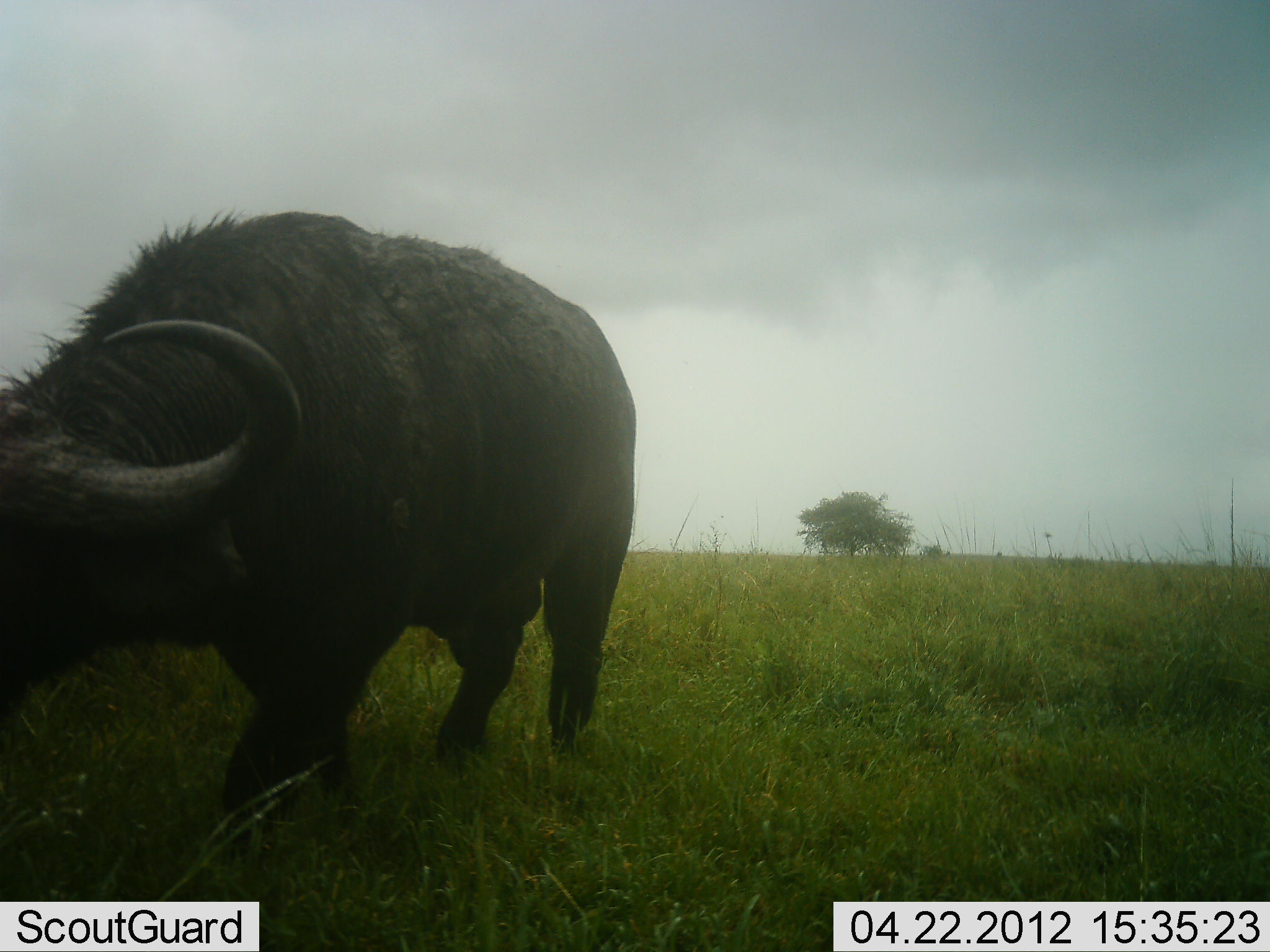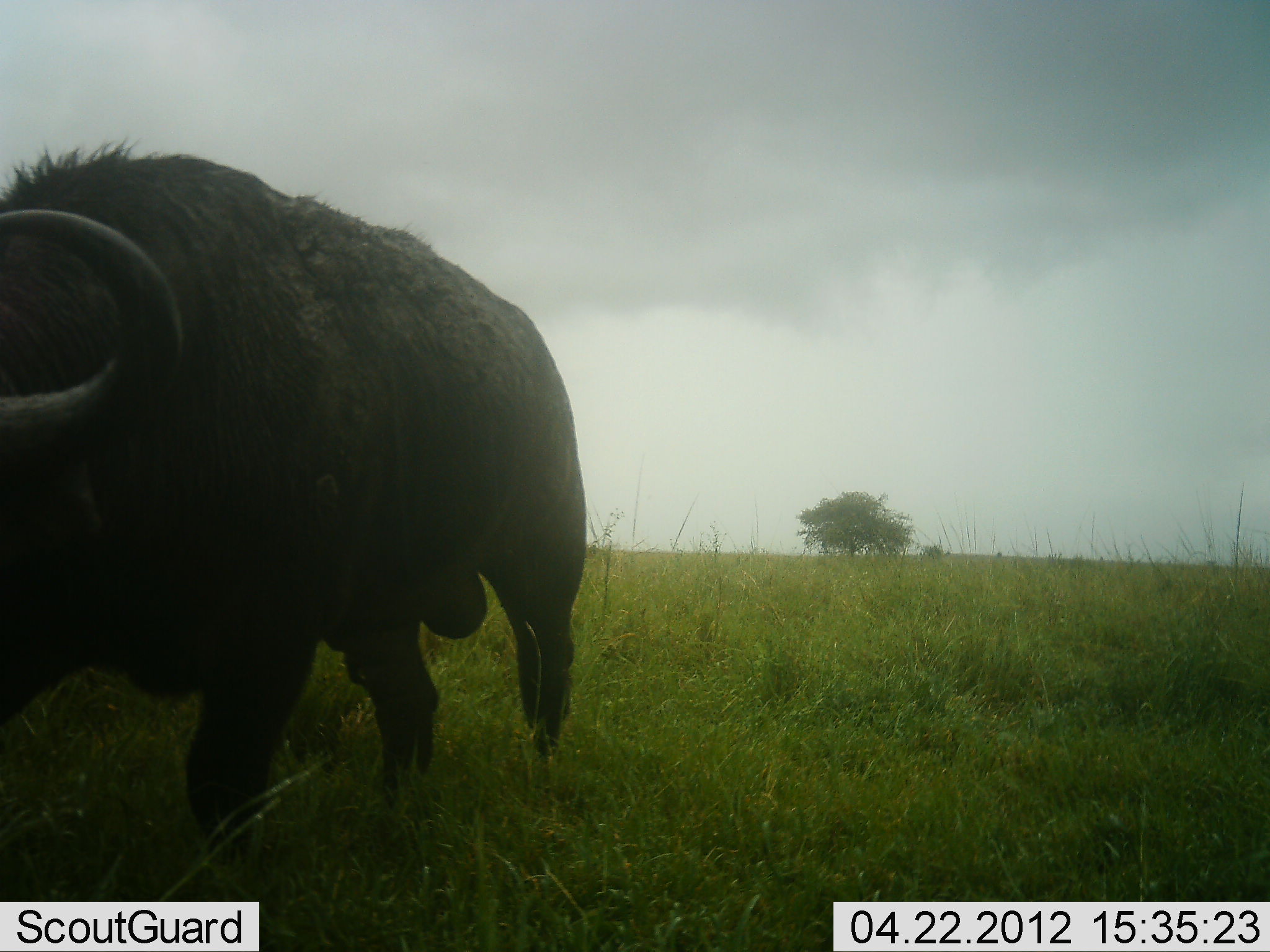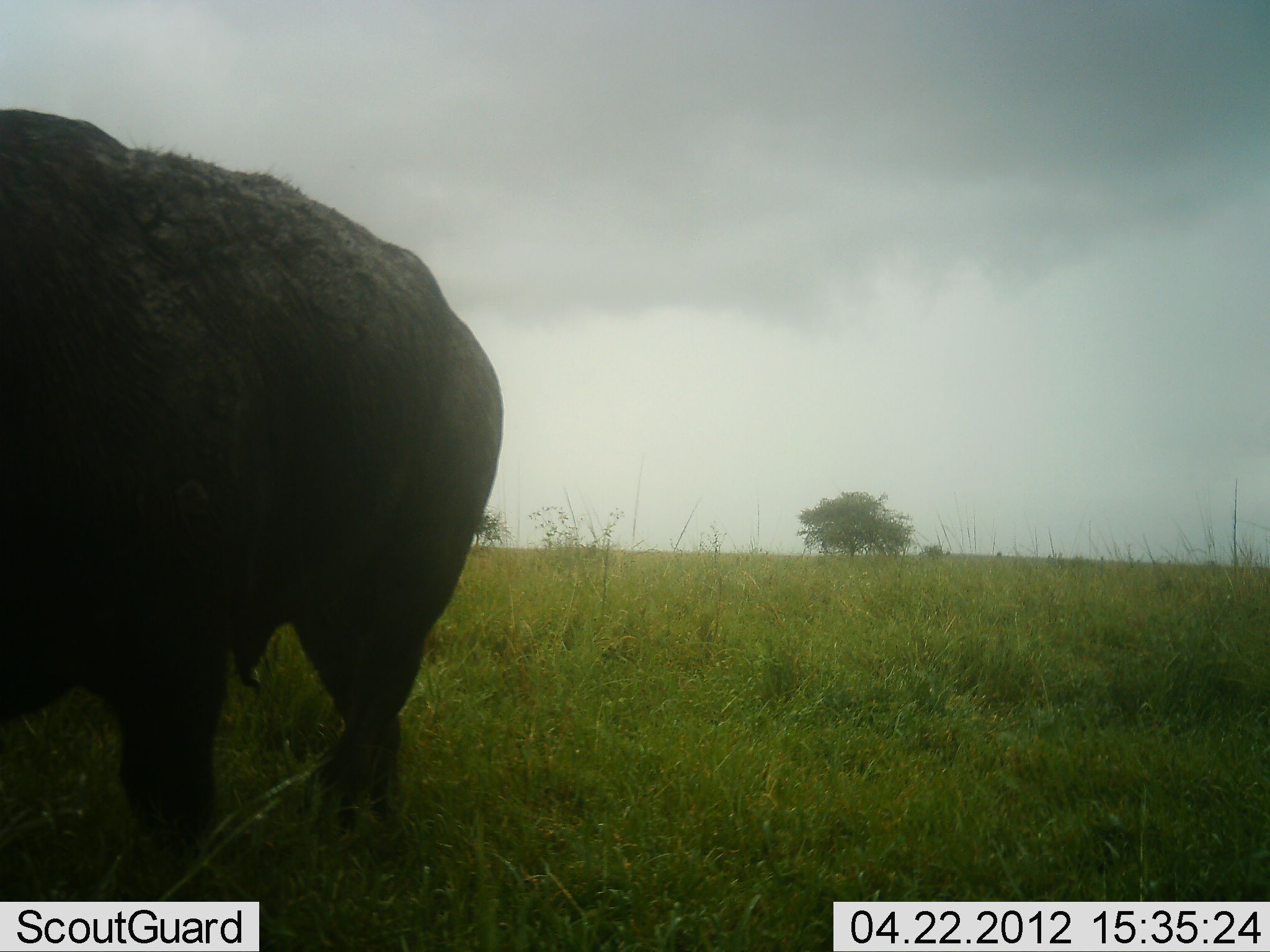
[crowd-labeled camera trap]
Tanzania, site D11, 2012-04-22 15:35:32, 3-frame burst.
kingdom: Animalia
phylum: Chordata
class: Mammalia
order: Artiodactyla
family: Bovidae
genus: Syncerus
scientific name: Syncerus caffer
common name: cape buffalo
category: buffalo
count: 1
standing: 0%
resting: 0%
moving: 89%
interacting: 0%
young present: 0%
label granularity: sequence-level